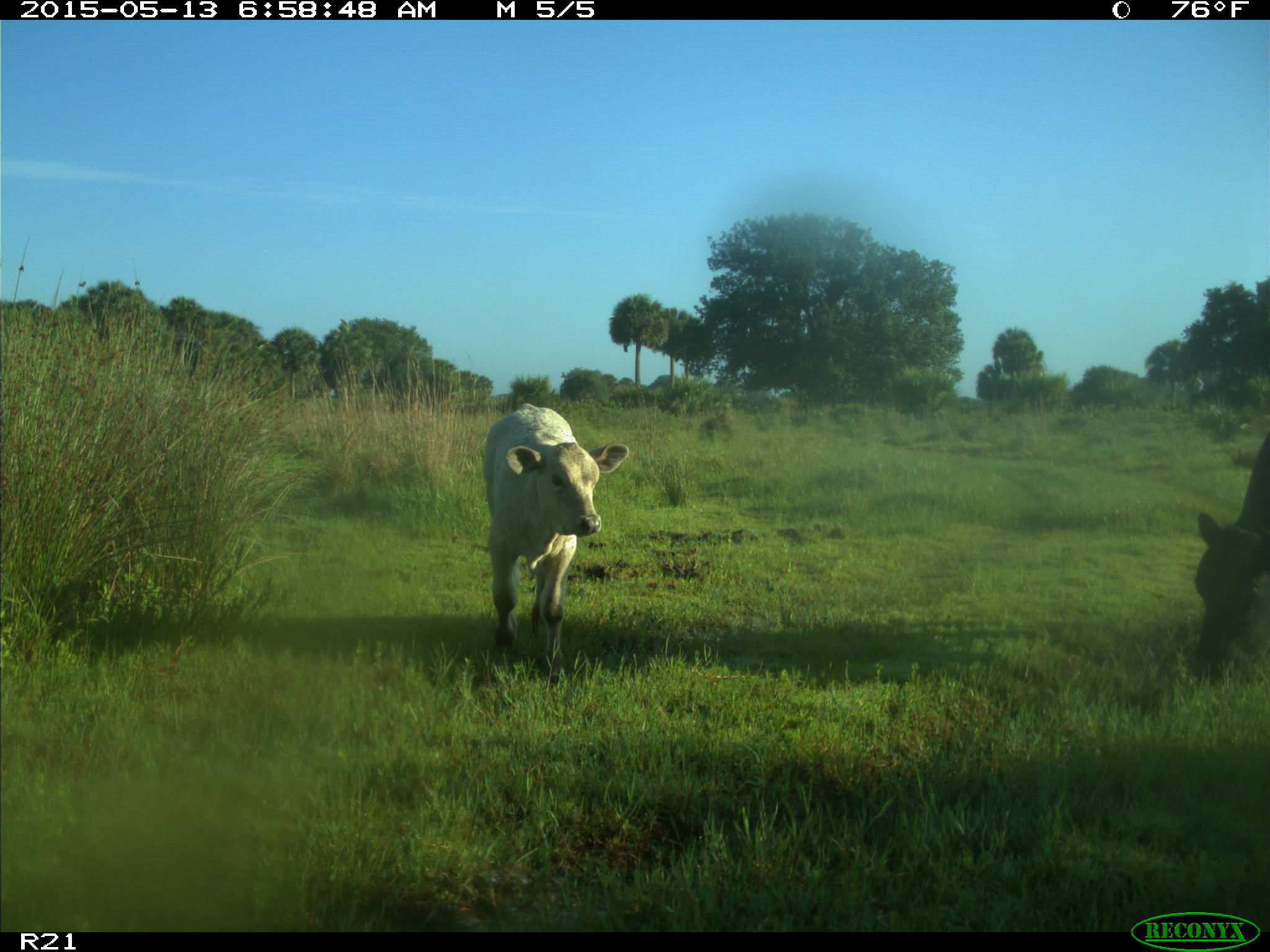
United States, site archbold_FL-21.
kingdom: Animalia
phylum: Chordata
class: Mammalia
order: Artiodactyla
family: Bovidae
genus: Bos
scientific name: Bos taurus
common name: domestic cow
Bos taurus (domestic cow).